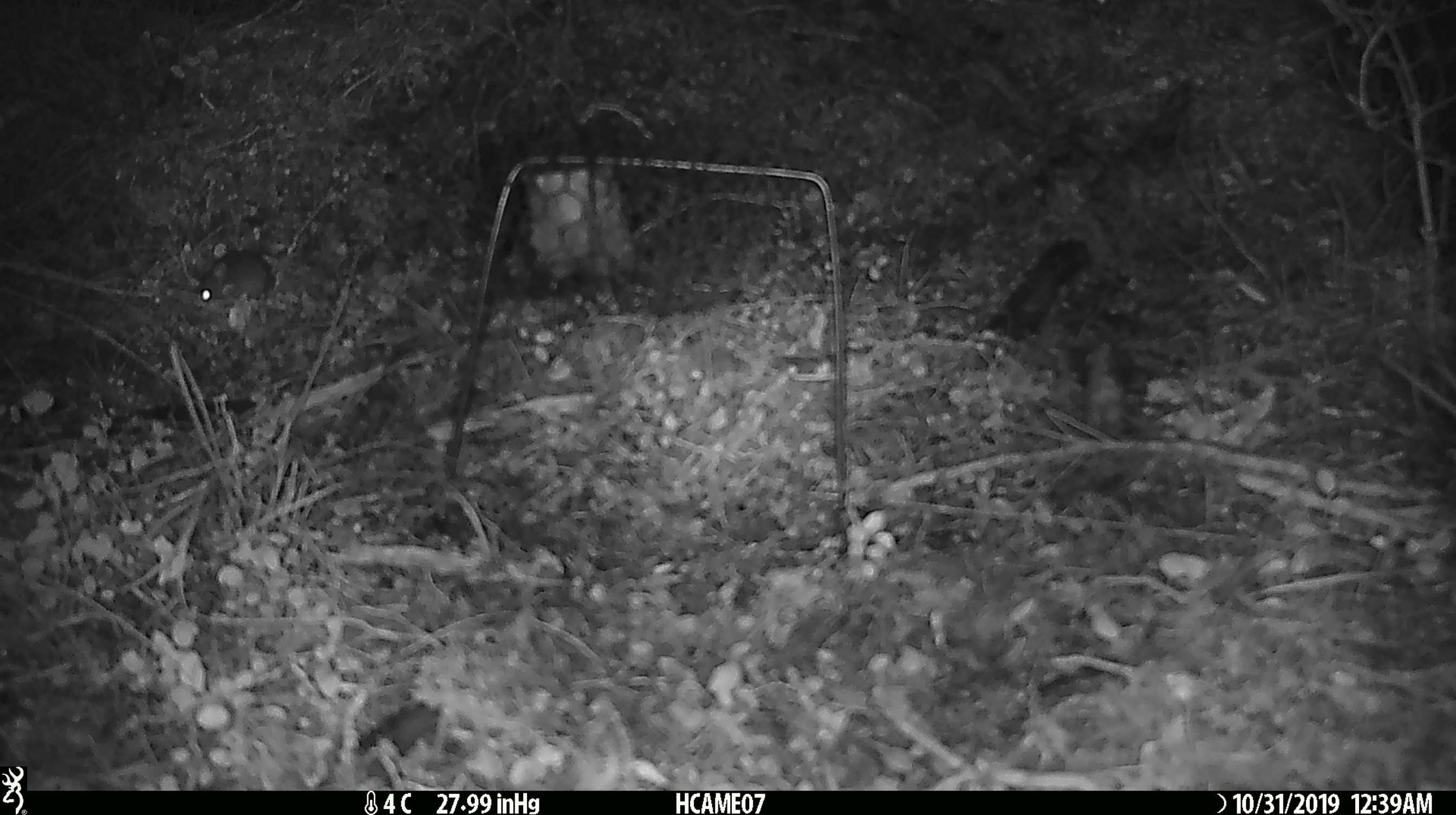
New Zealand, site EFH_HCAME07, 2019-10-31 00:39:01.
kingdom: Animalia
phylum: Chordata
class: Mammalia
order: Rodentia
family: Muridae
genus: Mus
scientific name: Mus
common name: mouse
Mouse (Mus).